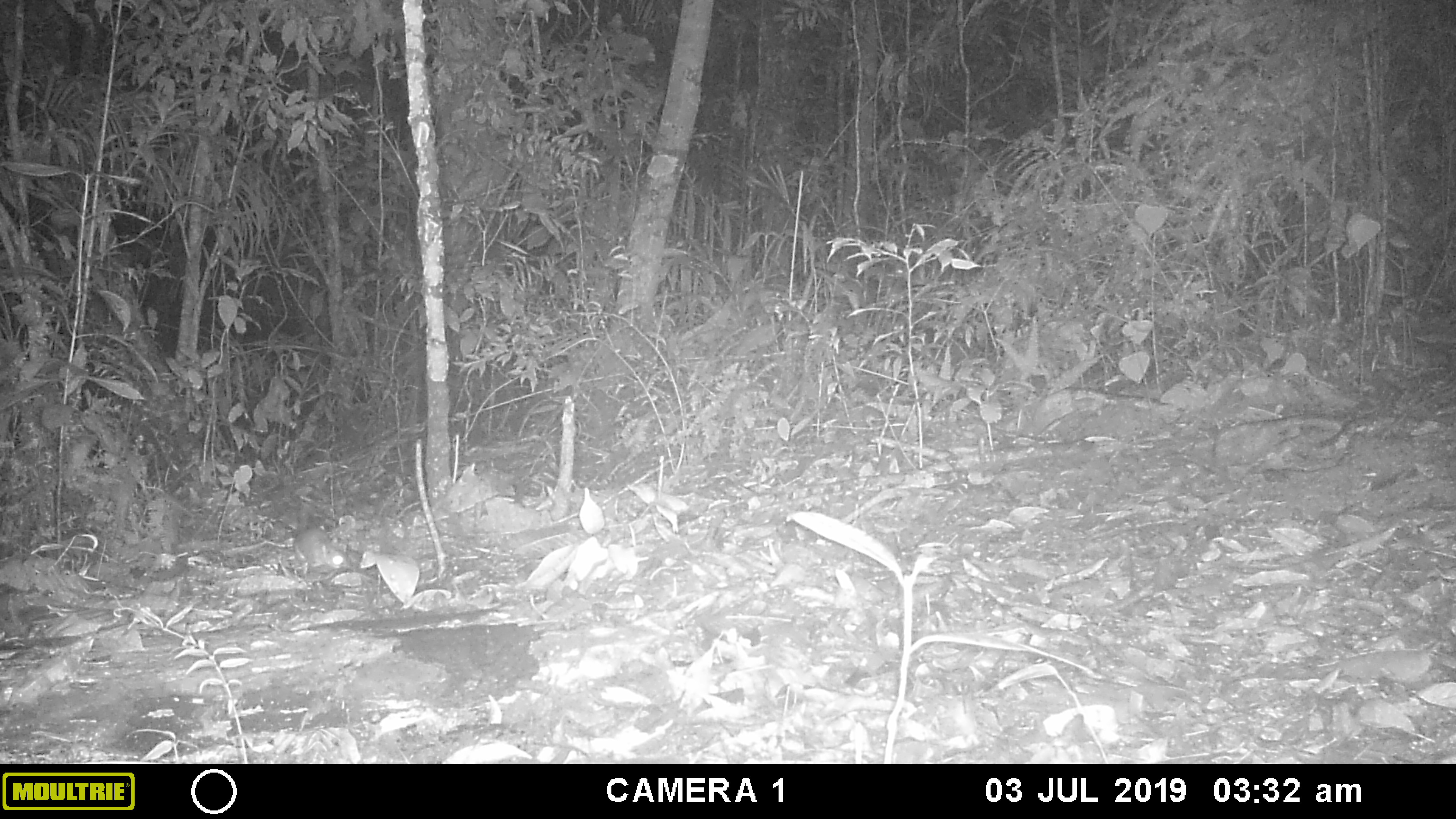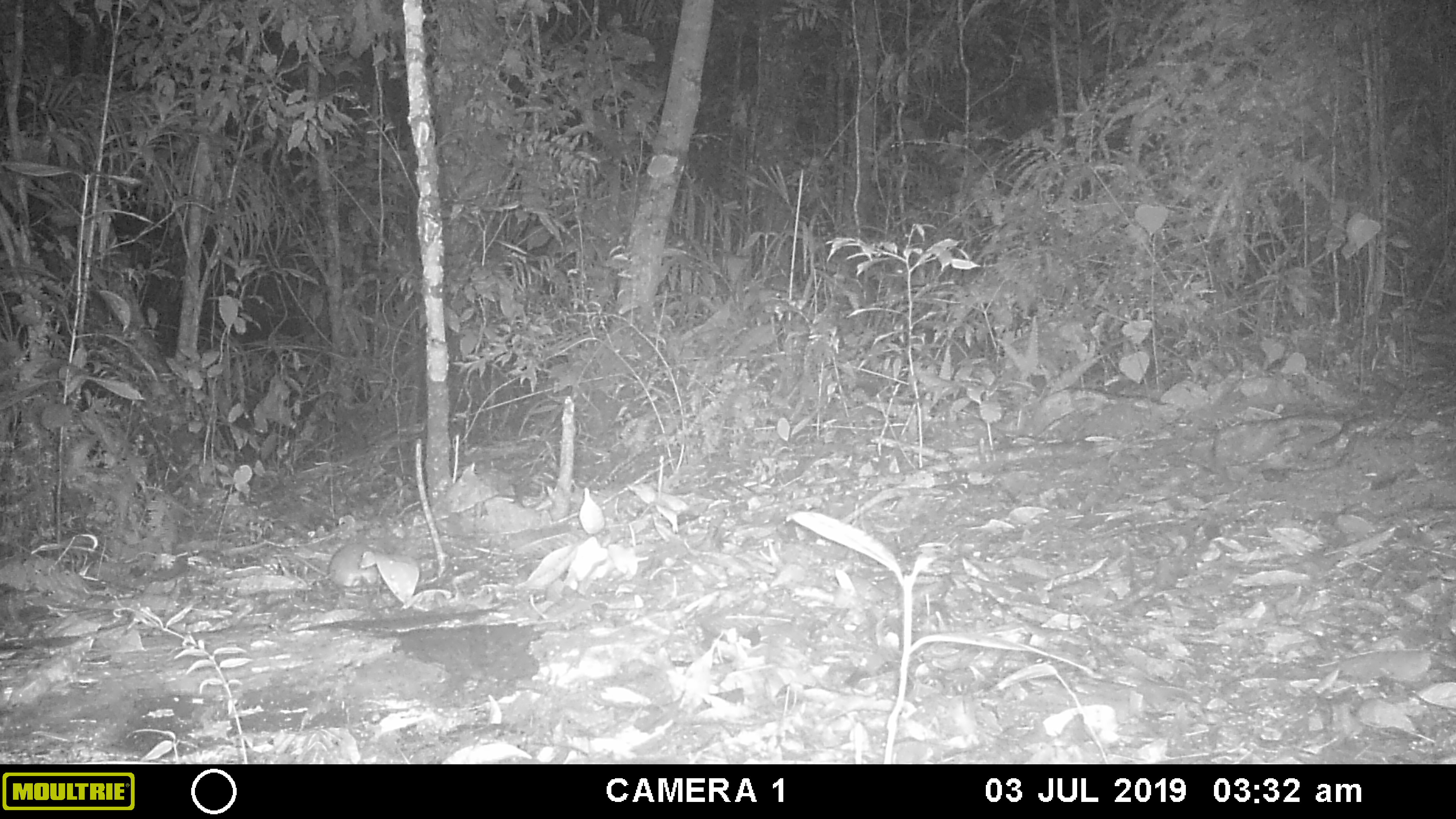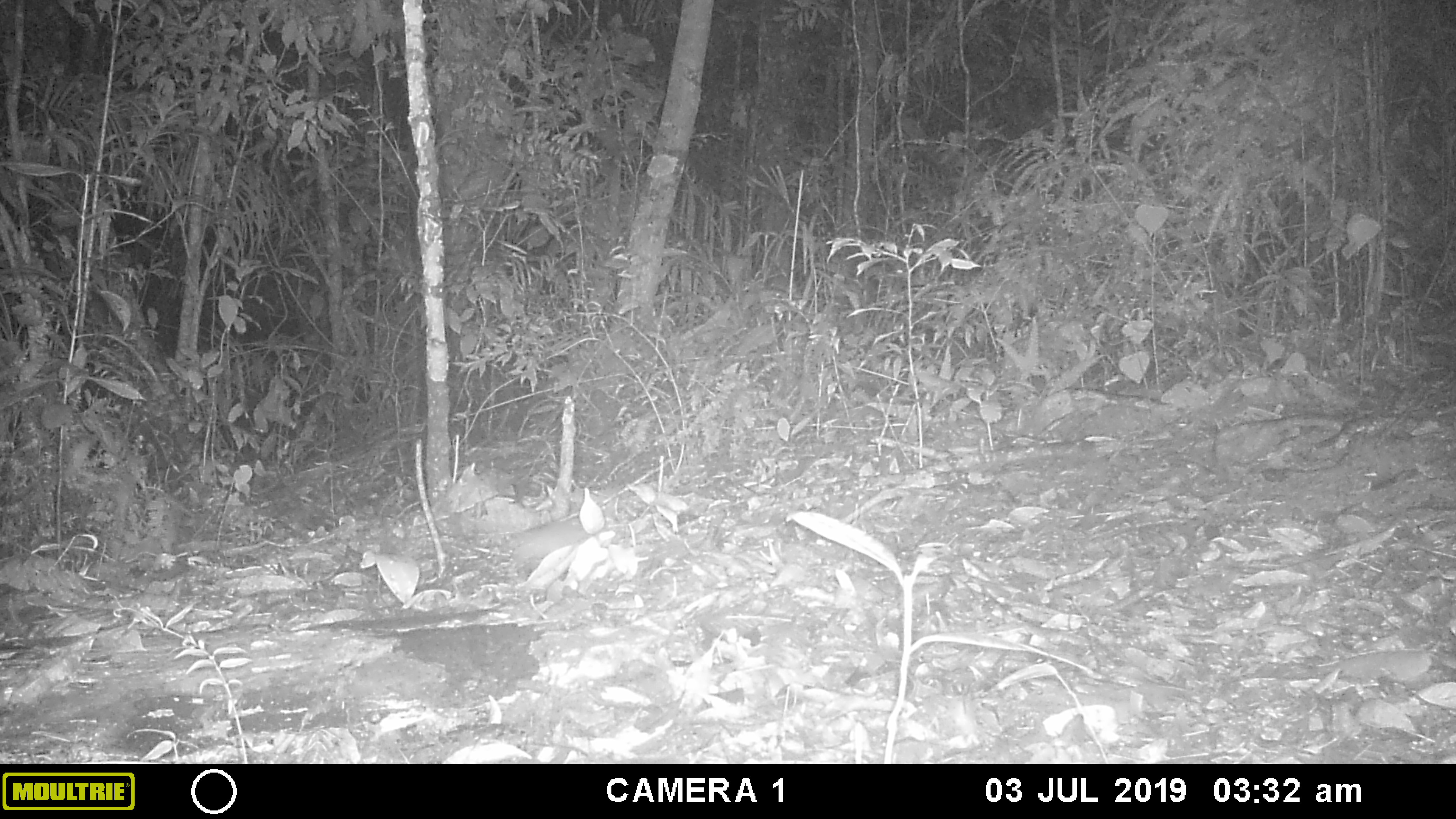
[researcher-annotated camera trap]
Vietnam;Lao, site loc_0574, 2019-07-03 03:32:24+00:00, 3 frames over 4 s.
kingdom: Animalia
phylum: Chordata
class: Mammalia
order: Rodentia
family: Muridae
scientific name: Muridae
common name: old-world mice and rats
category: unidentified murid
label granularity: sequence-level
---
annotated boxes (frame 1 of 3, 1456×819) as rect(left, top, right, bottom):
unidentified murid: rect(292, 524, 350, 568)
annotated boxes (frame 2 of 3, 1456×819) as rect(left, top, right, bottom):
unidentified murid: rect(278, 541, 382, 587)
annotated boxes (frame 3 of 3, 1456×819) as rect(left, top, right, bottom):
unidentified murid: rect(458, 512, 589, 578)